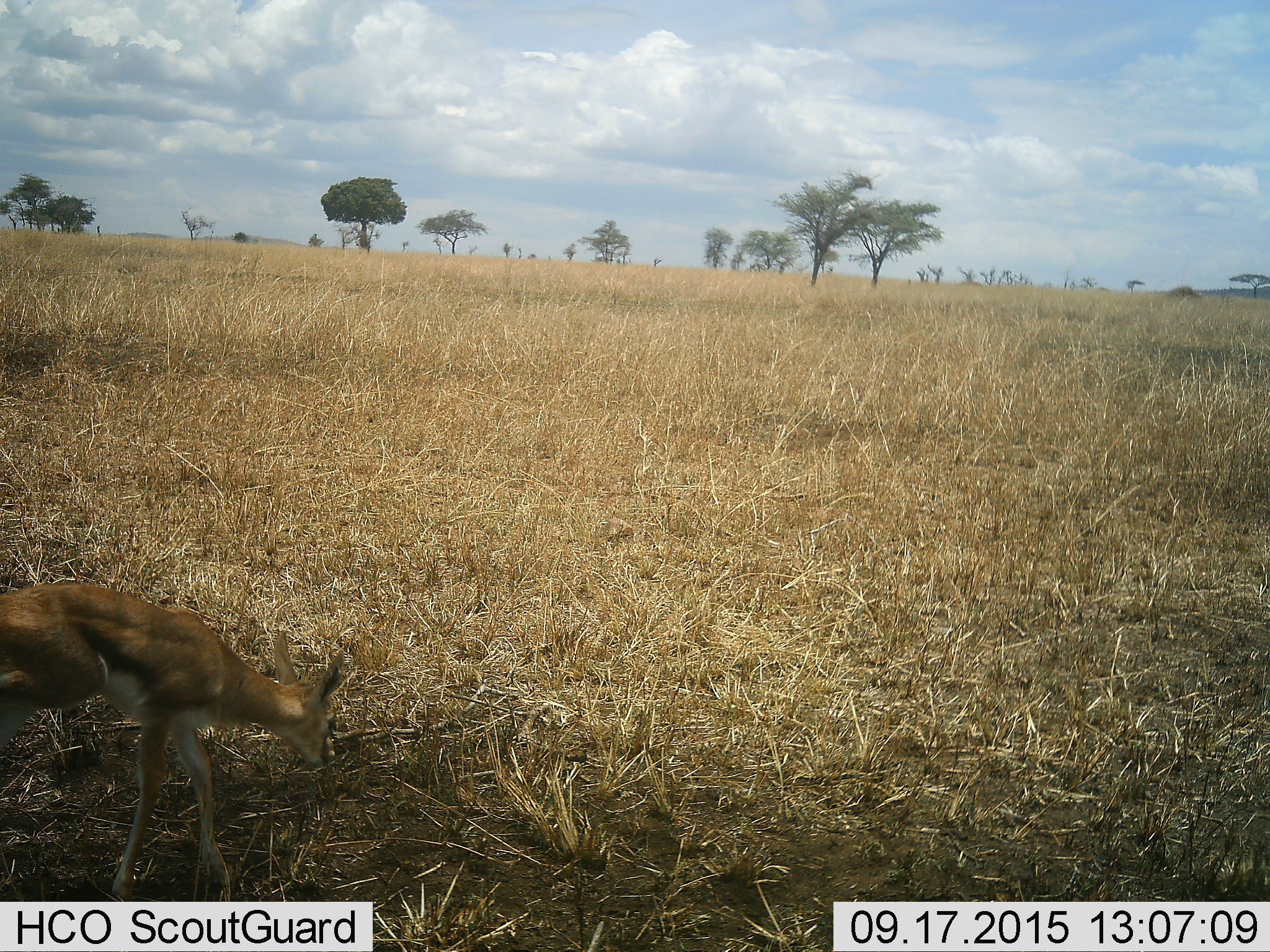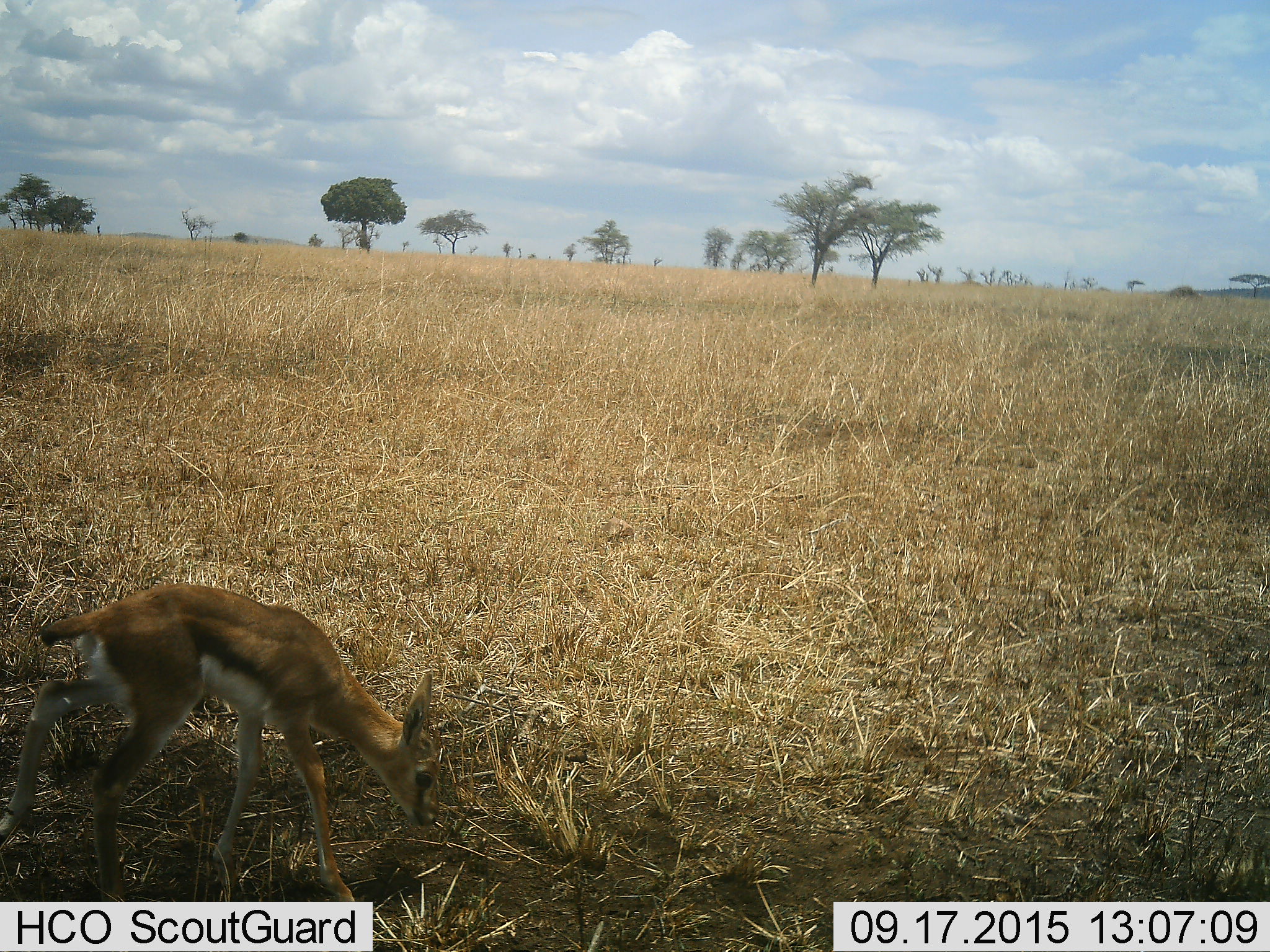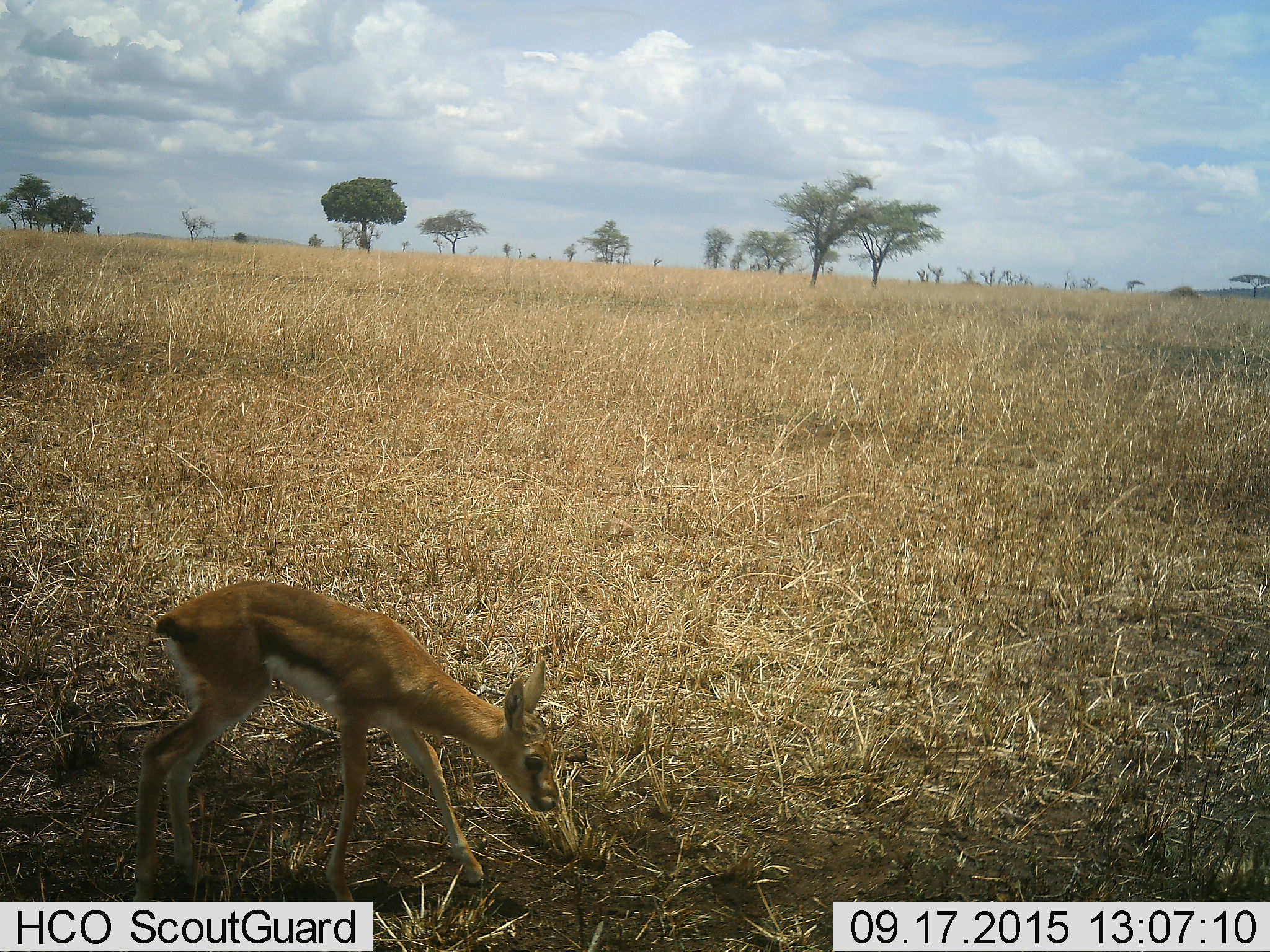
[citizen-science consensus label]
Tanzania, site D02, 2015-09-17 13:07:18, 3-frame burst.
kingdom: Animalia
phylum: Chordata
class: Mammalia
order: Artiodactyla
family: Bovidae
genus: Eudorcas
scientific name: Eudorcas thomsonii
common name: thomson's gazelle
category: gazellethomsons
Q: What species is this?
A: Gazellethomsons (thomson's gazelle) (Eudorcas thomsonii).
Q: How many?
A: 1.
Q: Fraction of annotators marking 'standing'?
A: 0%.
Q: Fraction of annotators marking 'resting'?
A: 0%.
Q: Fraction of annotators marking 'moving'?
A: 69%.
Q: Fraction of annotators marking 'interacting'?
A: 0%.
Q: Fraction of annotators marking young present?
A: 100%.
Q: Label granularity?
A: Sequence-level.